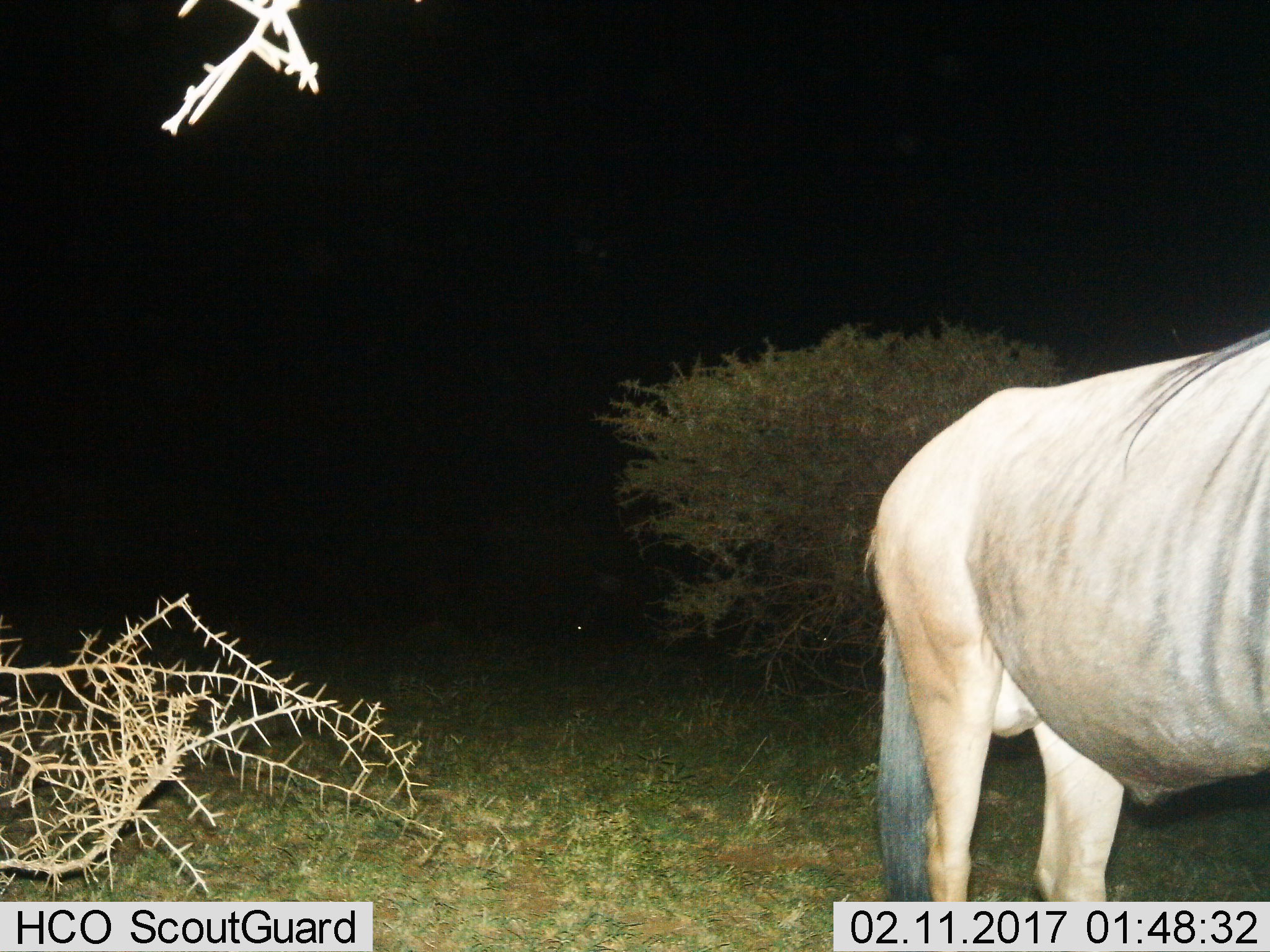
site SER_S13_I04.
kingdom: Animalia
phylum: Chordata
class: Mammalia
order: Artiodactyla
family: Bovidae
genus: Connochaetes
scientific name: Connochaetes taurinus taurinus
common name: blue wildebeest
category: wildebeestblue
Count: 1.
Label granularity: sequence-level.